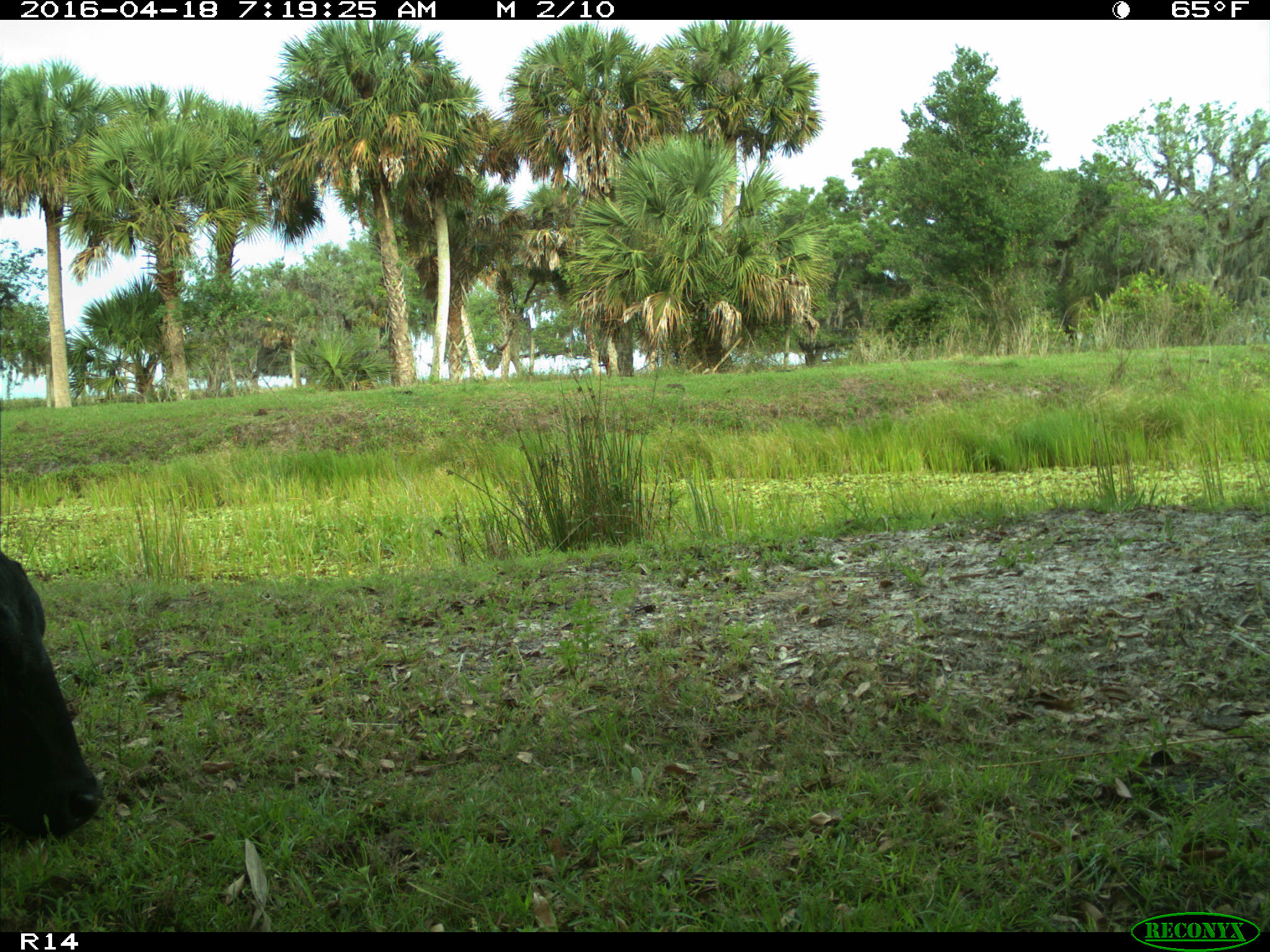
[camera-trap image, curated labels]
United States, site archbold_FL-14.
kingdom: Animalia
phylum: Chordata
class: Mammalia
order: Artiodactyla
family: Bovidae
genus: Bos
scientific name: Bos taurus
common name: domestic cow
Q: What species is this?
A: Bos taurus (domestic cow).